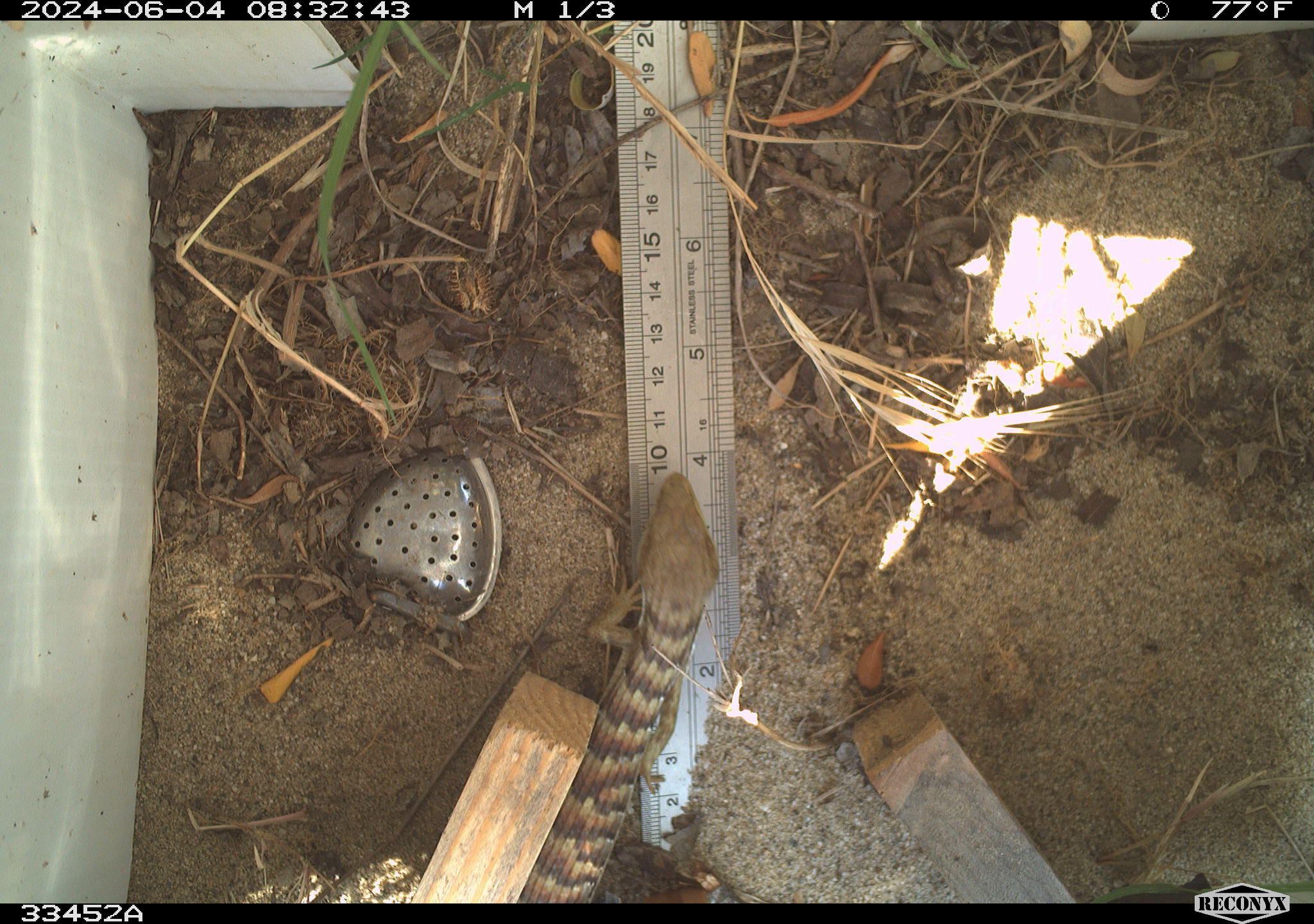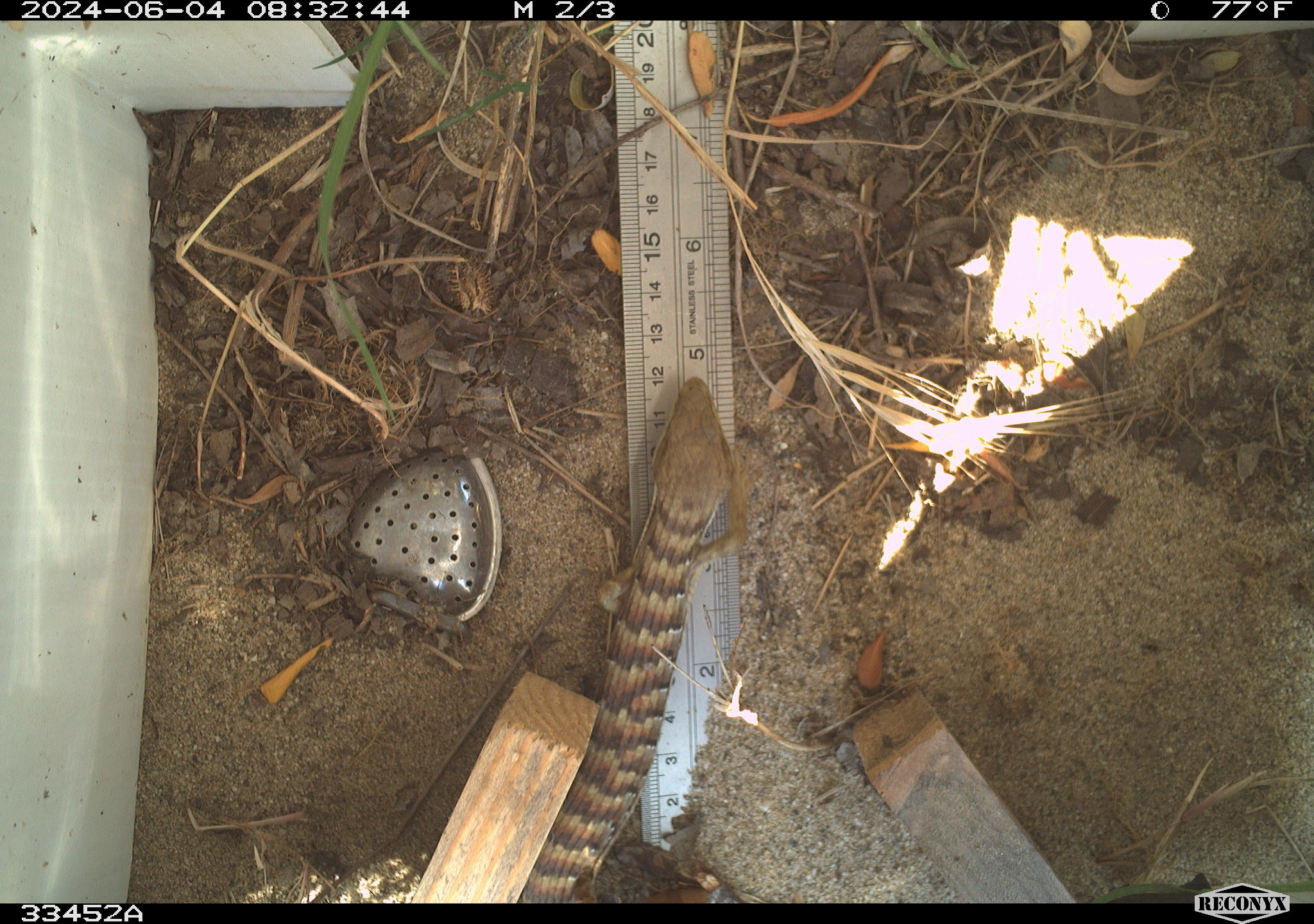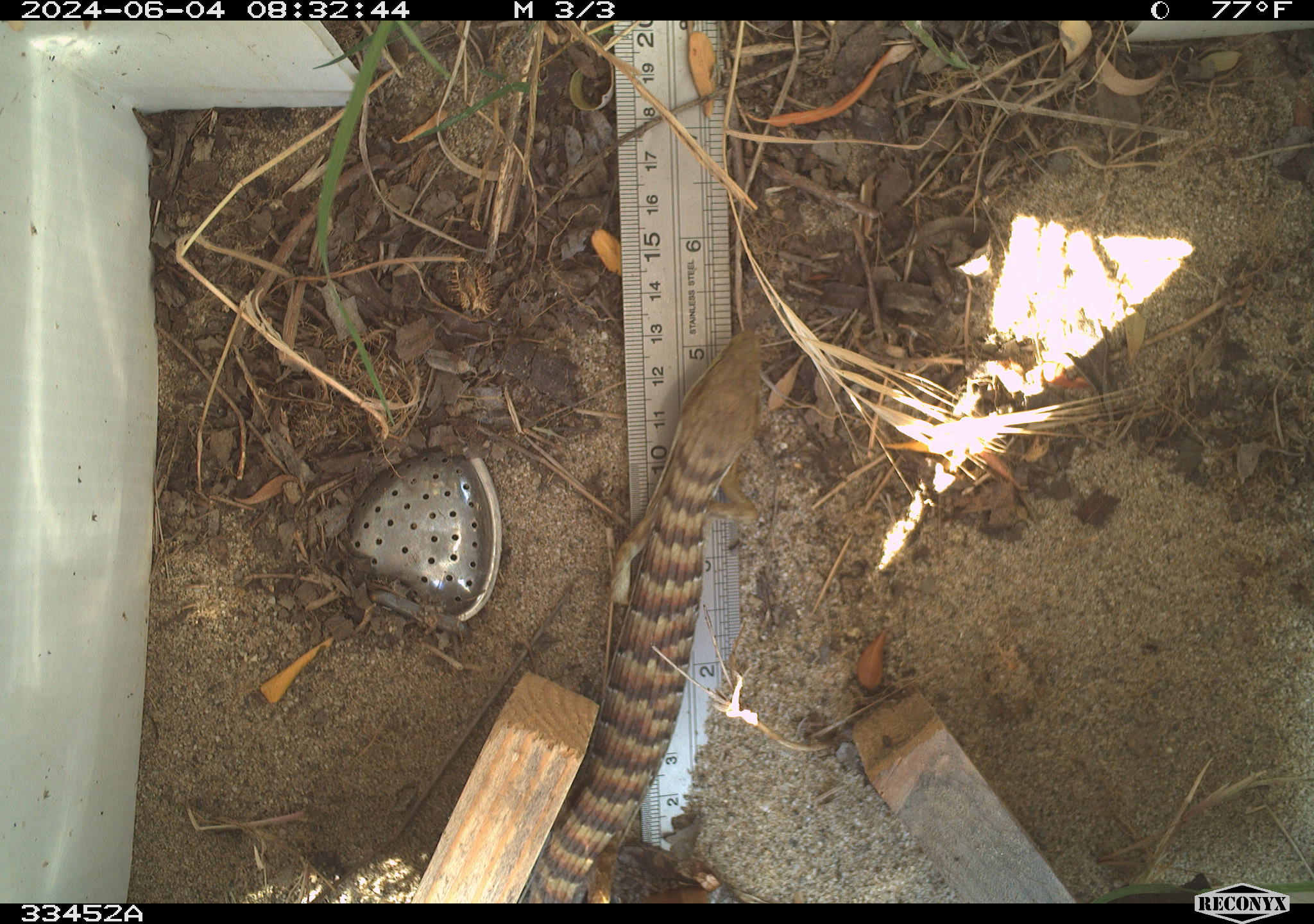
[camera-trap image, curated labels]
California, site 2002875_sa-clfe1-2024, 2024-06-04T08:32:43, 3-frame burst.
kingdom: Animalia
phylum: Chordata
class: Reptilia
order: Squamata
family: Anguidae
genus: Elgaria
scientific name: Elgaria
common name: alligator lizards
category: elgaria species